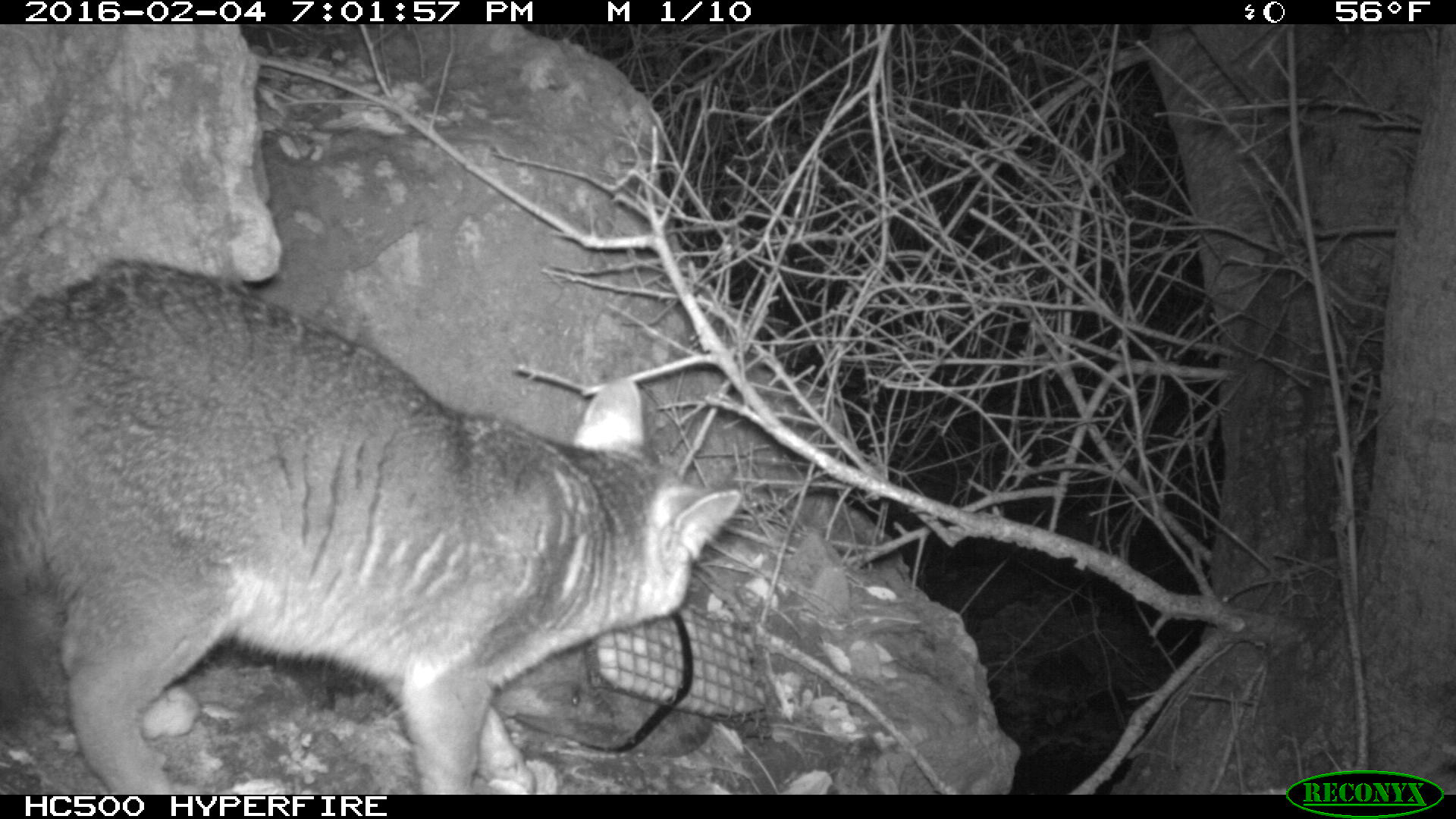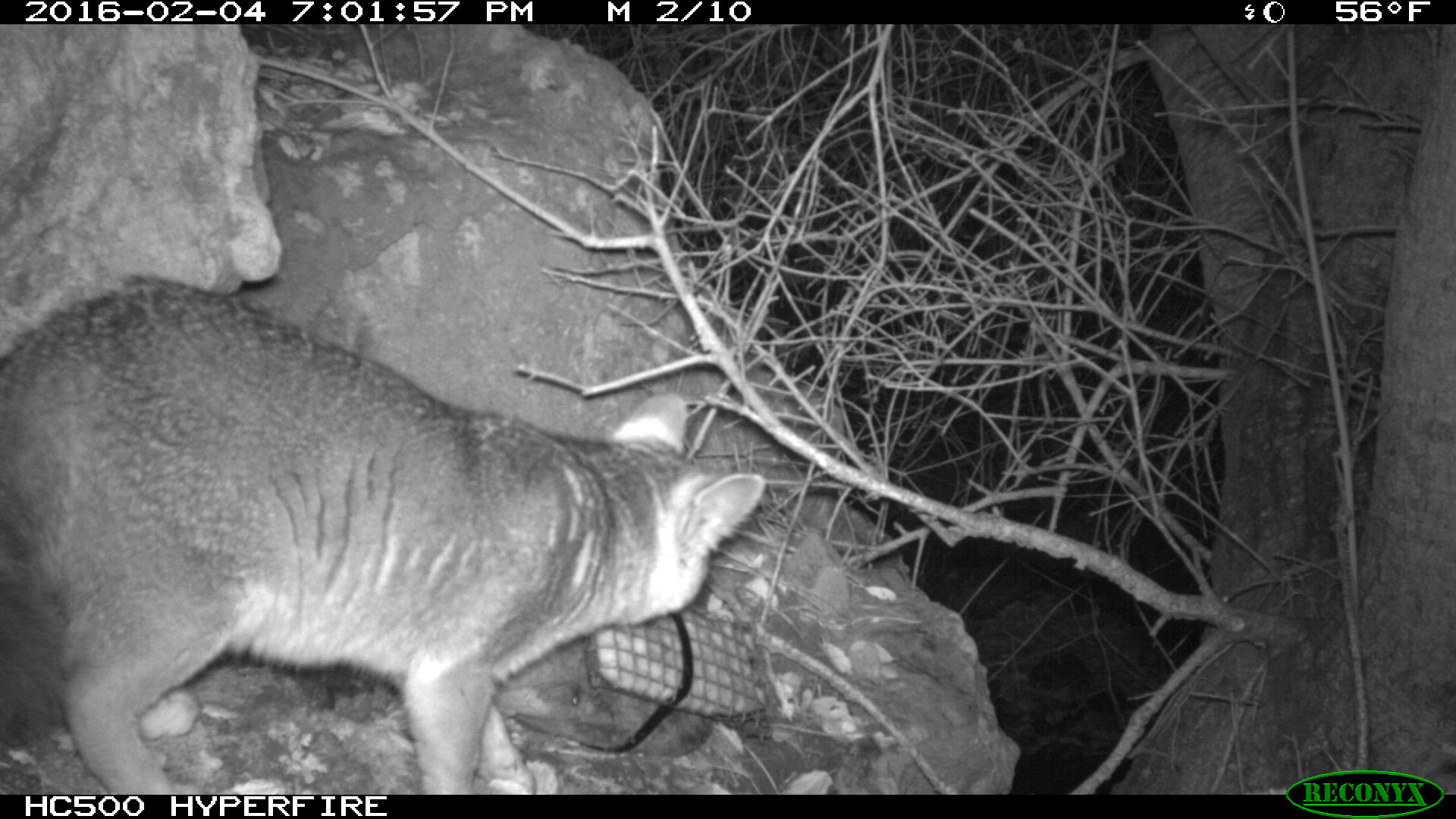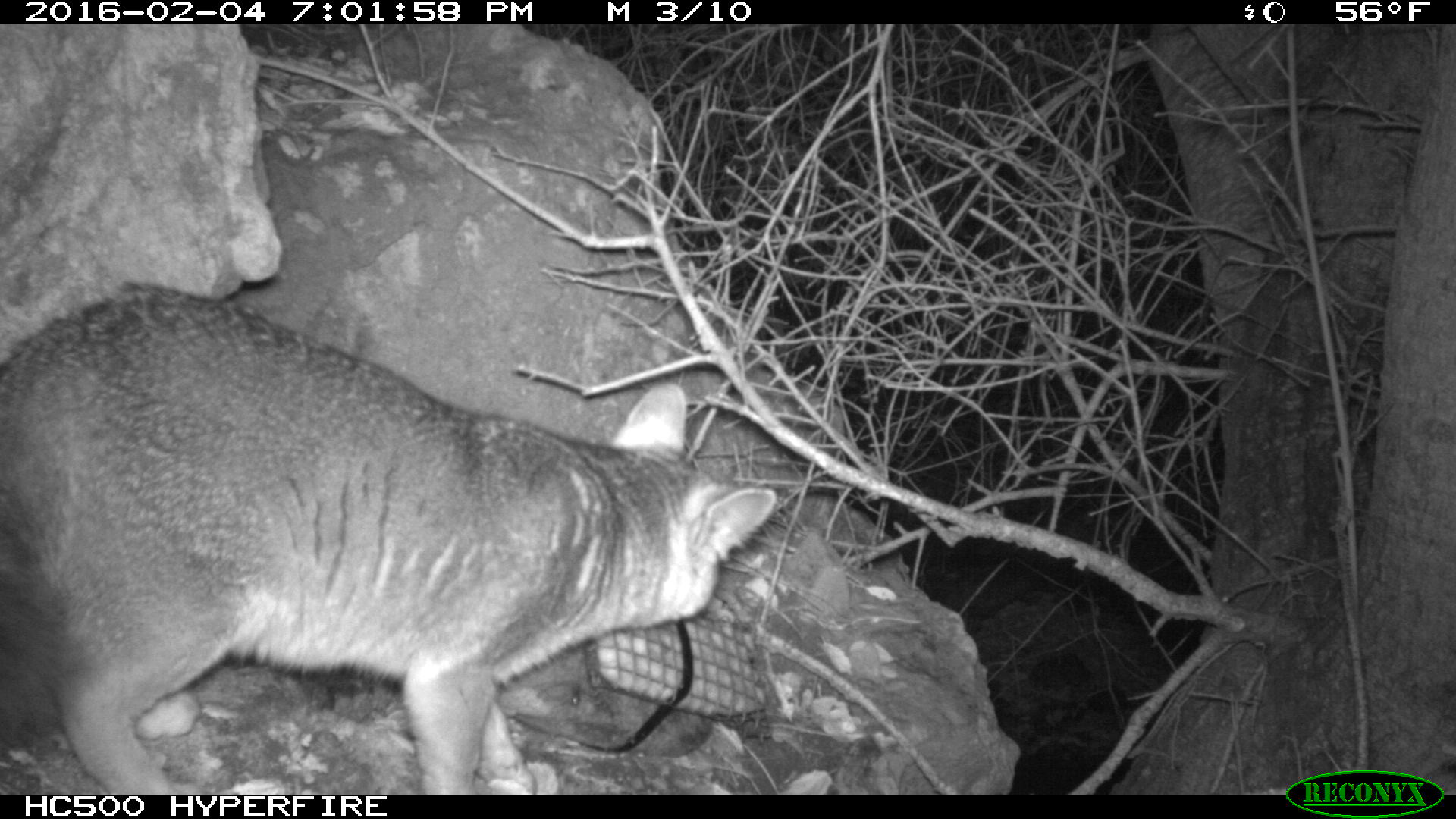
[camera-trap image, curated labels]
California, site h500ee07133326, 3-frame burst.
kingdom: Animalia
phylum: Chordata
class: Mammalia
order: Carnivora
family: Canidae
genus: Urocyon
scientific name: Urocyon littoralis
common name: island fox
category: fox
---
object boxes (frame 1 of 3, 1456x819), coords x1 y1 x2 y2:
fox: 0 259 740 794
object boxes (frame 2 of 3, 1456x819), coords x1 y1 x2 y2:
fox: 0 274 764 794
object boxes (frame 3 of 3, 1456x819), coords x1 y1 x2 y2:
fox: 0 281 777 794